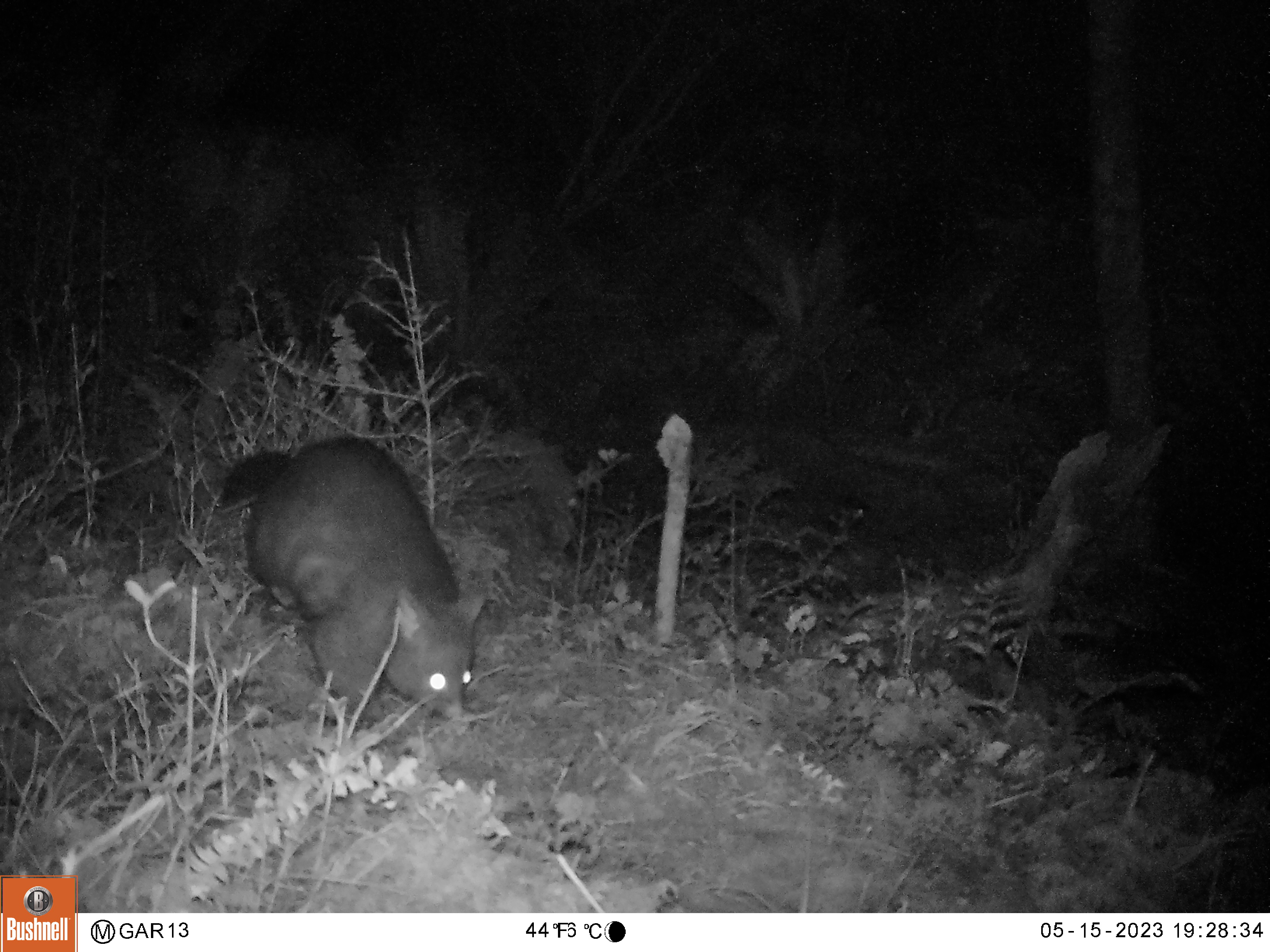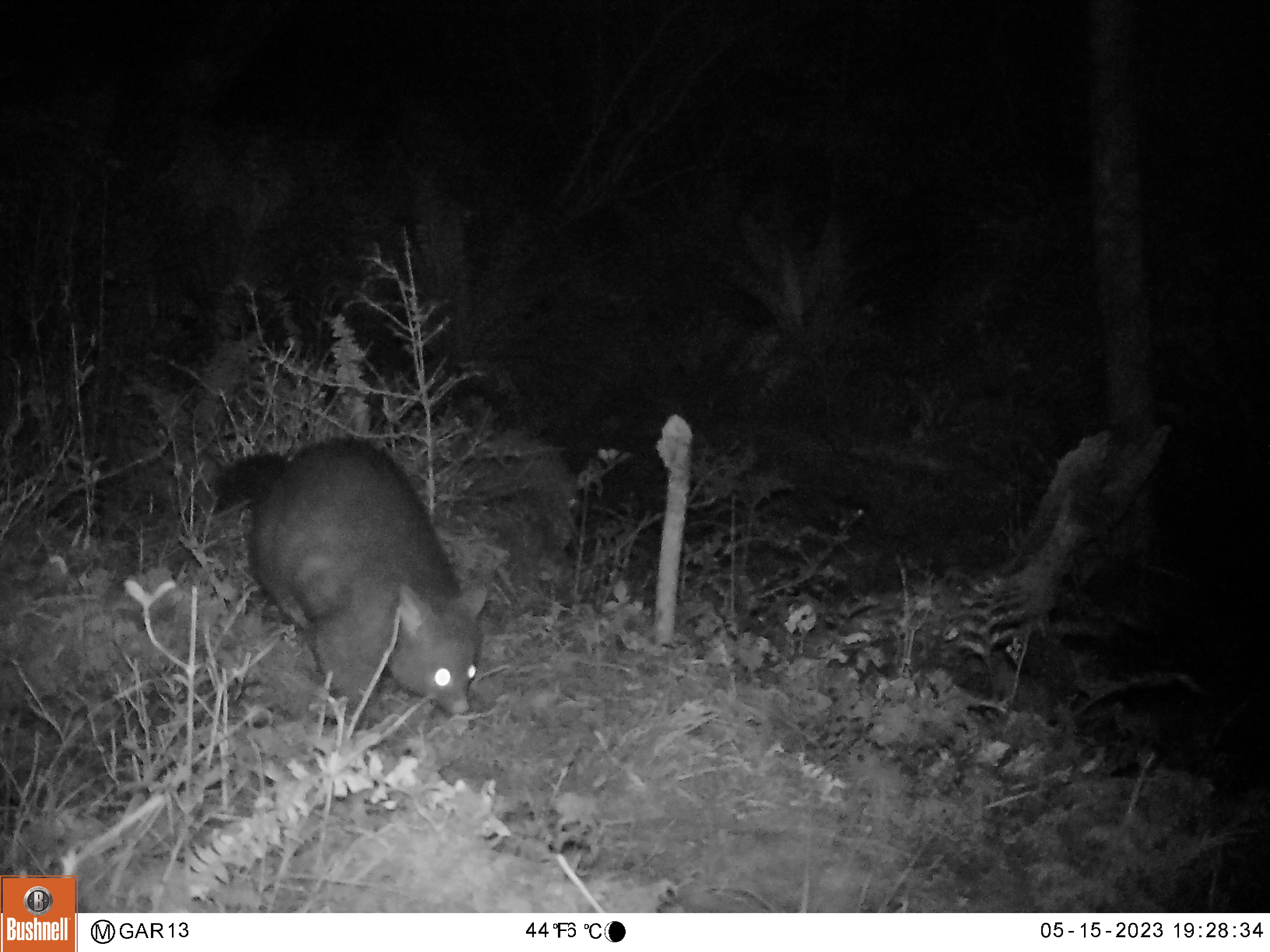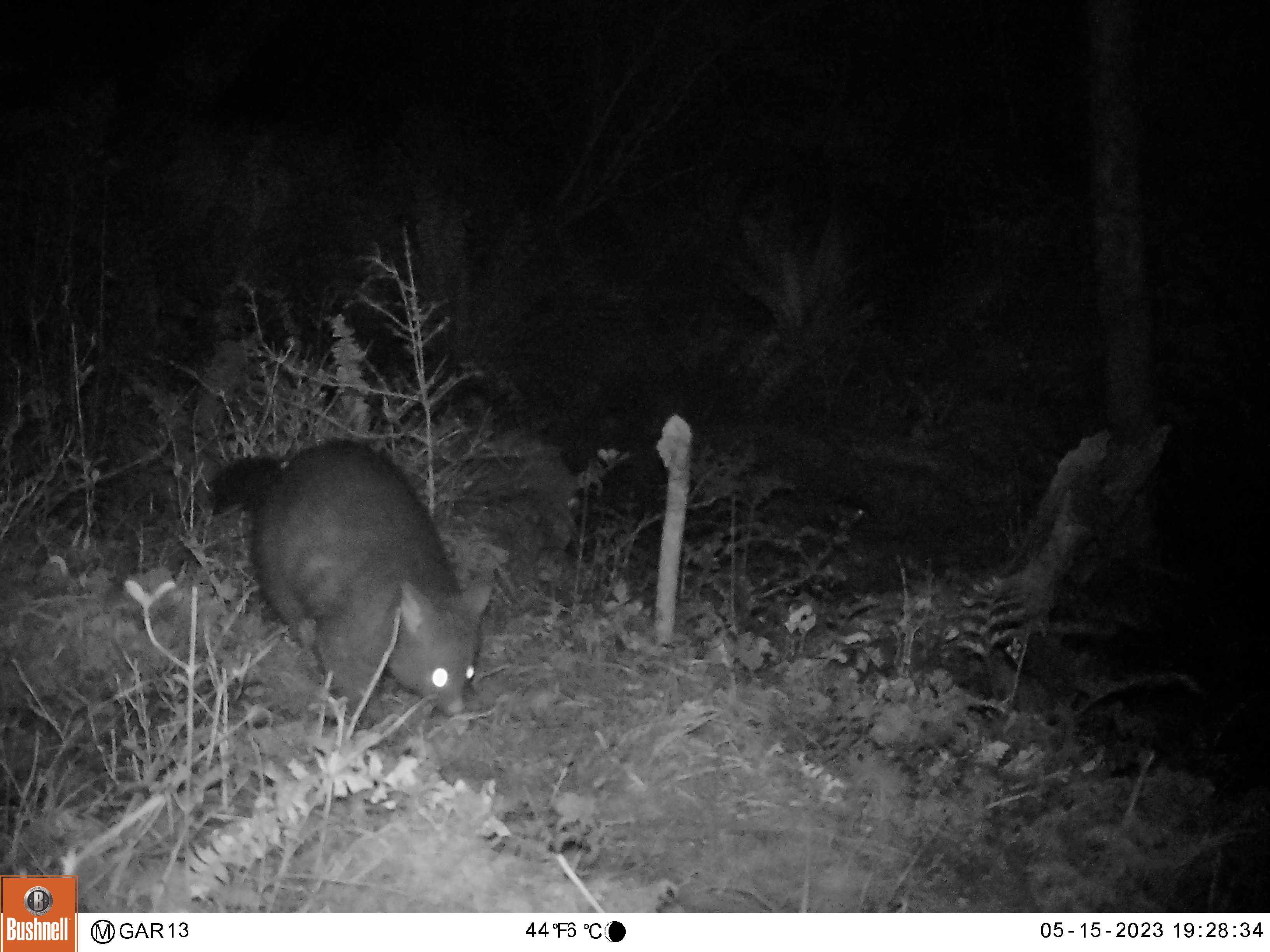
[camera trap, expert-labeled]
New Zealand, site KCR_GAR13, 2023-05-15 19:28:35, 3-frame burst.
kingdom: Animalia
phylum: Chordata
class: Mammalia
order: Diprotodontia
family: Phalangeridae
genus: Trichosurus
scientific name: Trichosurus vulpecula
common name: common brushtail possum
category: possum